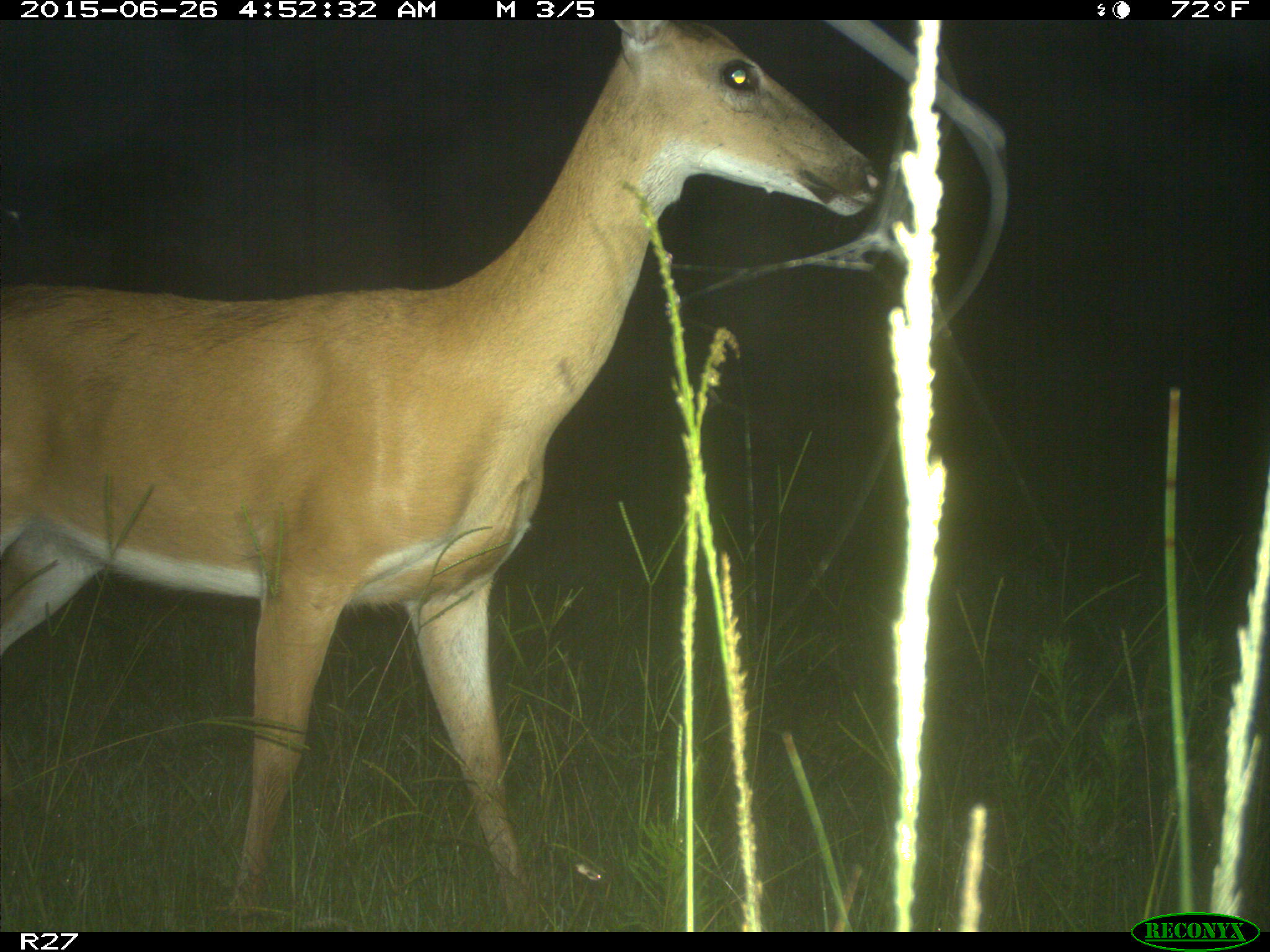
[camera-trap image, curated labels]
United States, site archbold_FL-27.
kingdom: Animalia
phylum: Chordata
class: Mammalia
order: Artiodactyla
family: Cervidae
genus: Odocoileus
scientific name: Odocoileus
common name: deer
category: unidentified deer